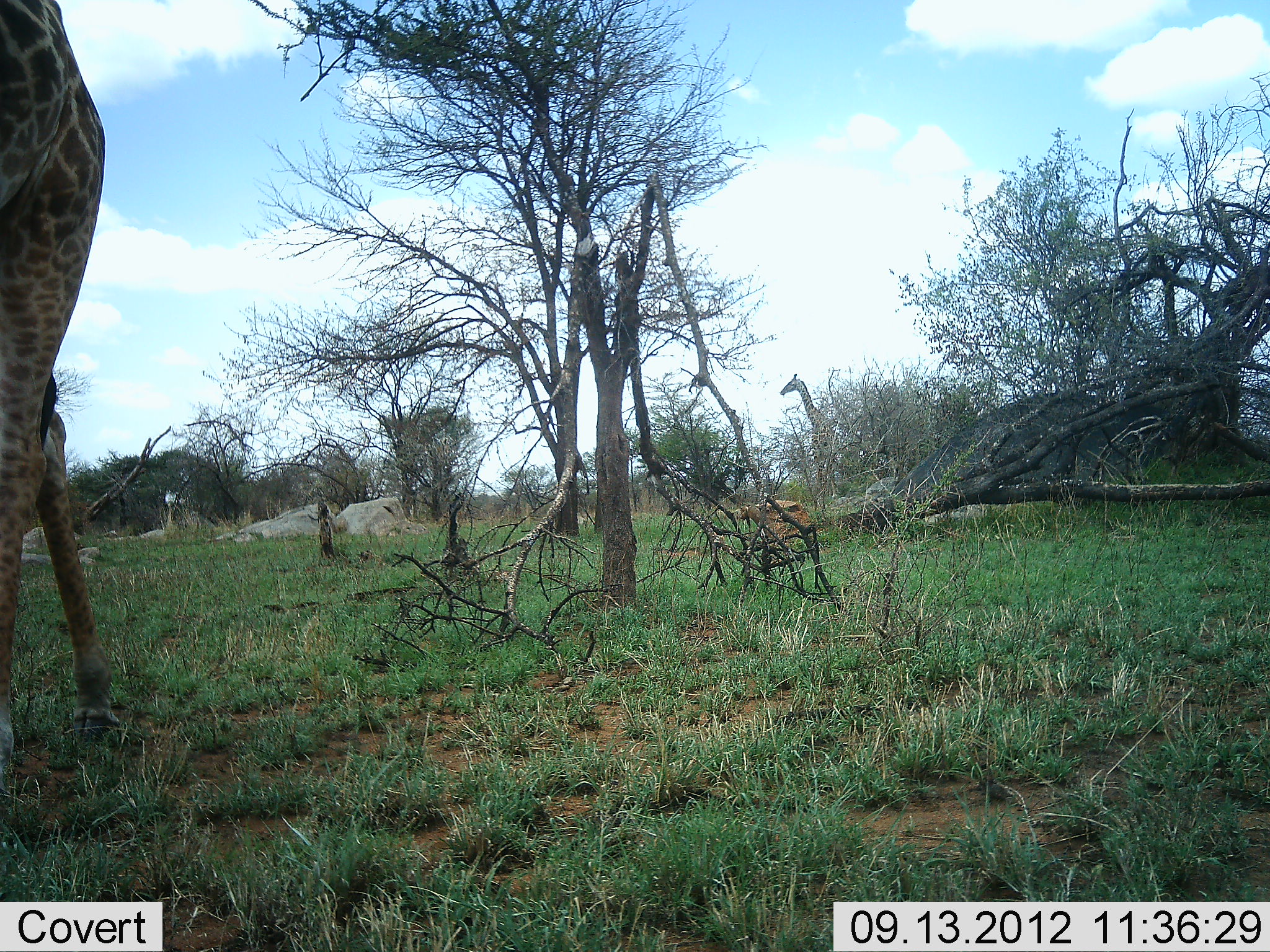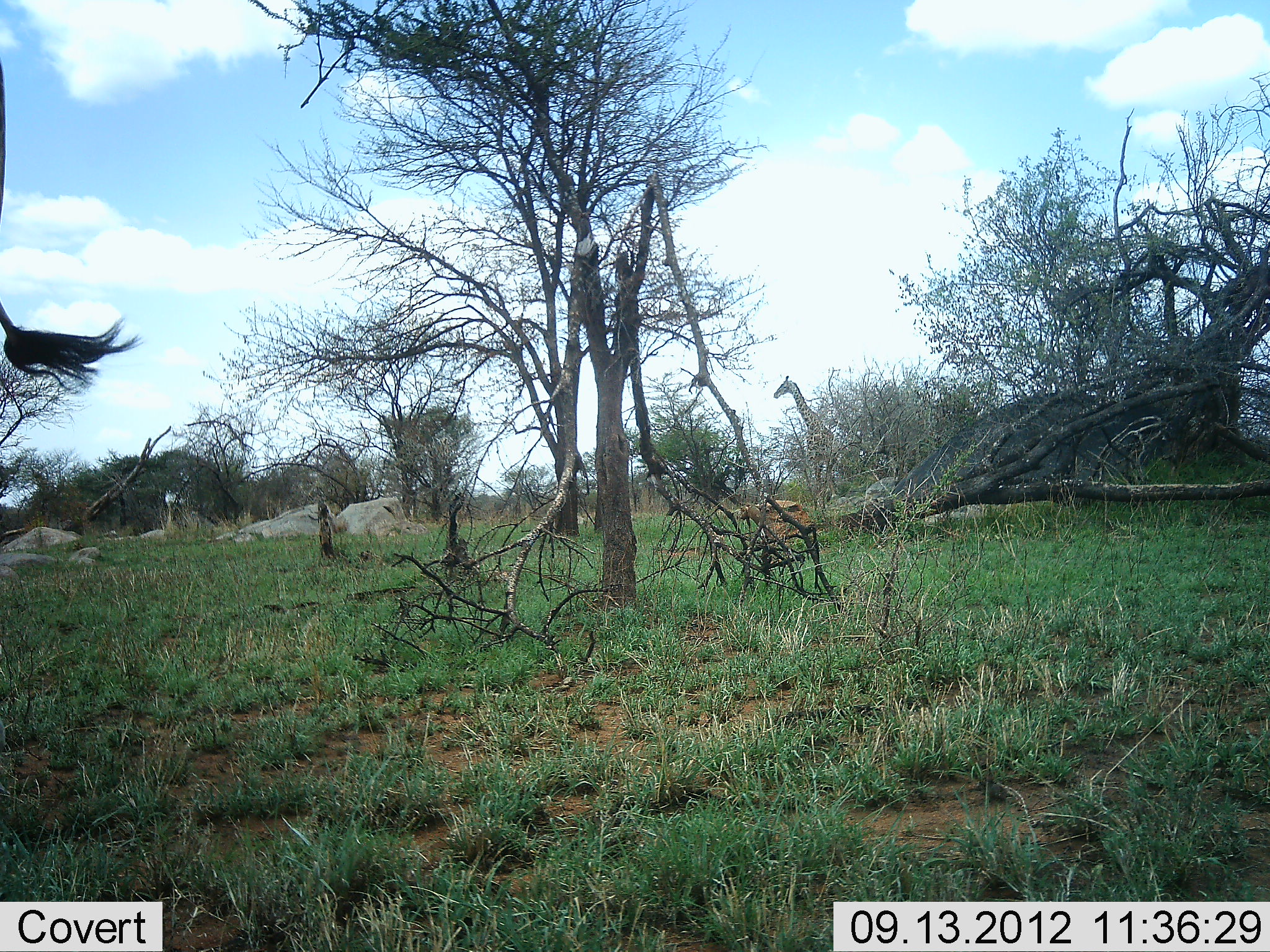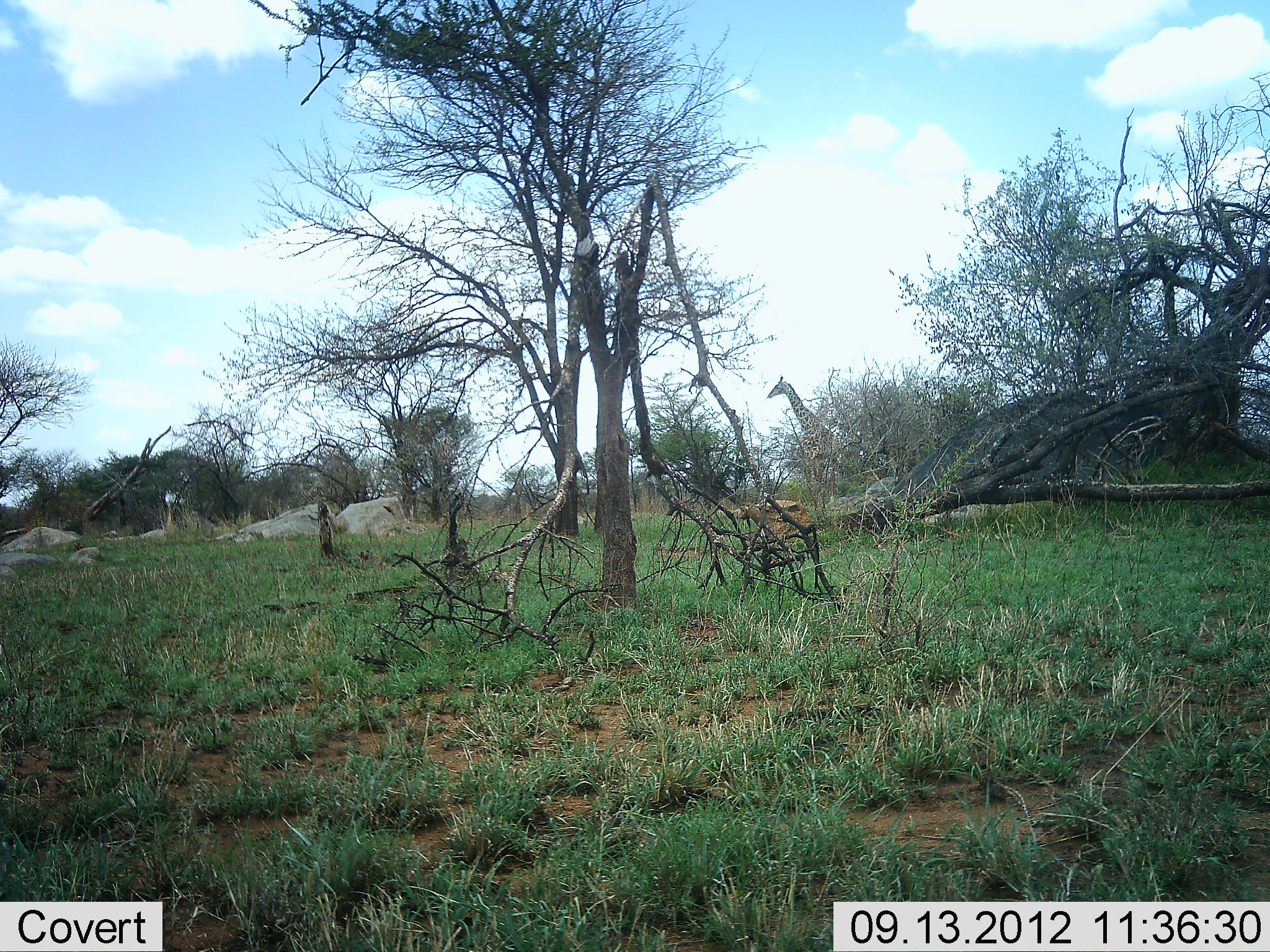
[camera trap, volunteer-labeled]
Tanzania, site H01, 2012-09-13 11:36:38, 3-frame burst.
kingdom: Animalia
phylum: Chordata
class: Mammalia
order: Artiodactyla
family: Giraffidae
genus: Giraffa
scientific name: Giraffa camelopardalis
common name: giraffe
Giraffe (Giraffa camelopardalis), count 2. Behavior (volunteer vote fractions): standing 50%, resting 0%, moving 90%, interacting 0%. Young present (vote fraction): 0%. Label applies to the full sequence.